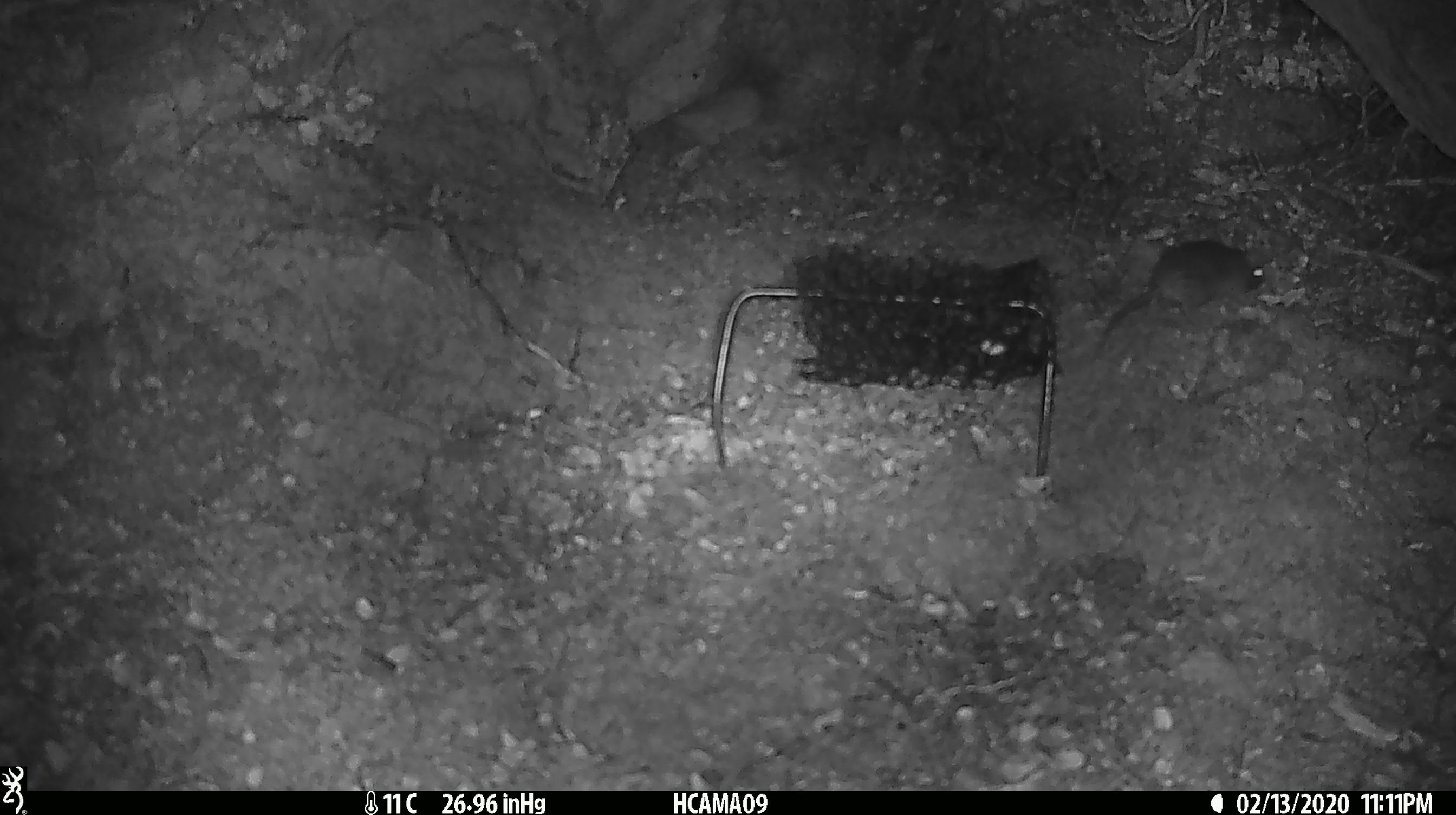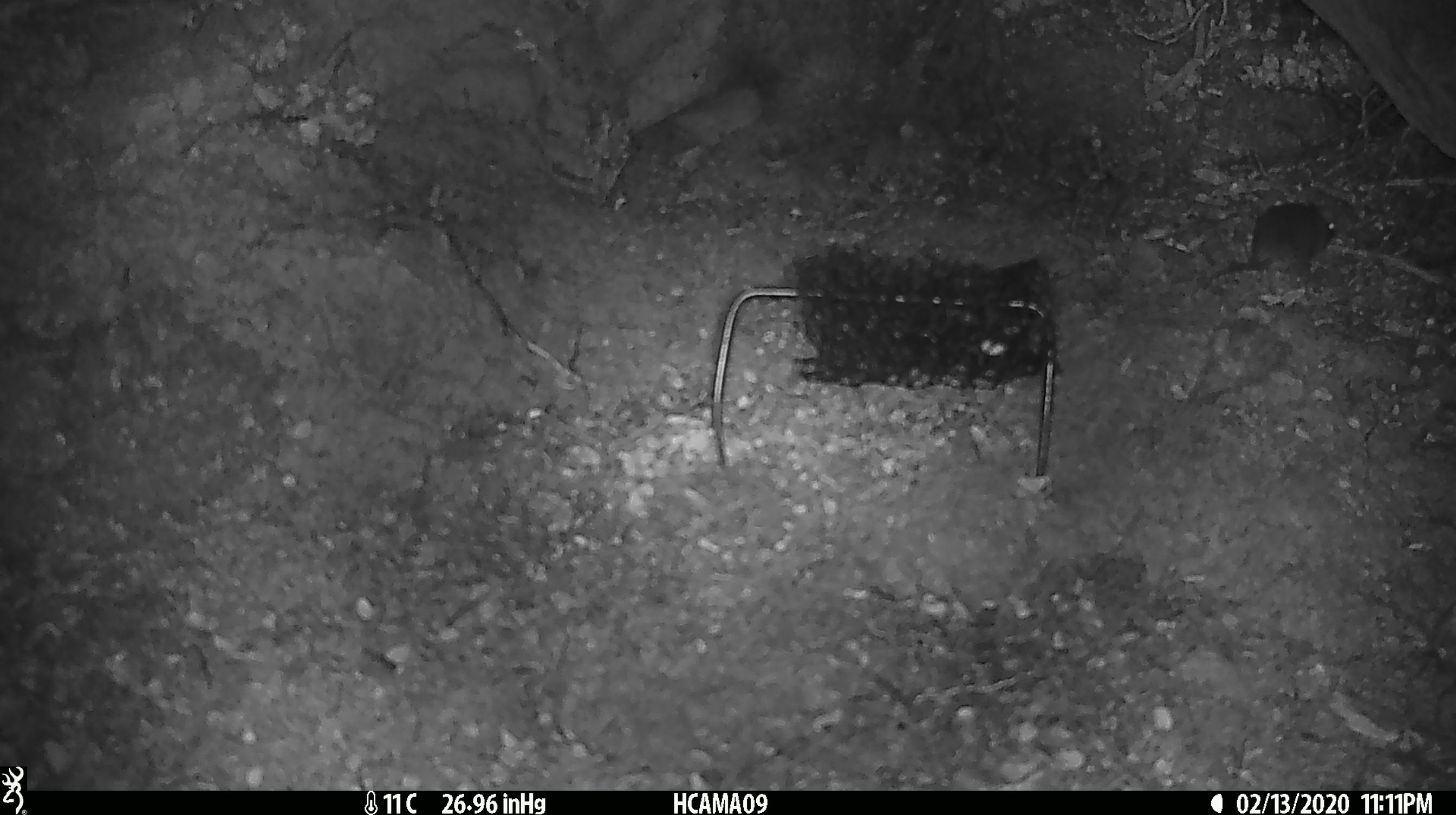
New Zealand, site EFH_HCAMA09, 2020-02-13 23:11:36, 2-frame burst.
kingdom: Animalia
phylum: Chordata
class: Mammalia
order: Rodentia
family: Muridae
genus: Mus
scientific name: Mus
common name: mouse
Mouse (Mus).